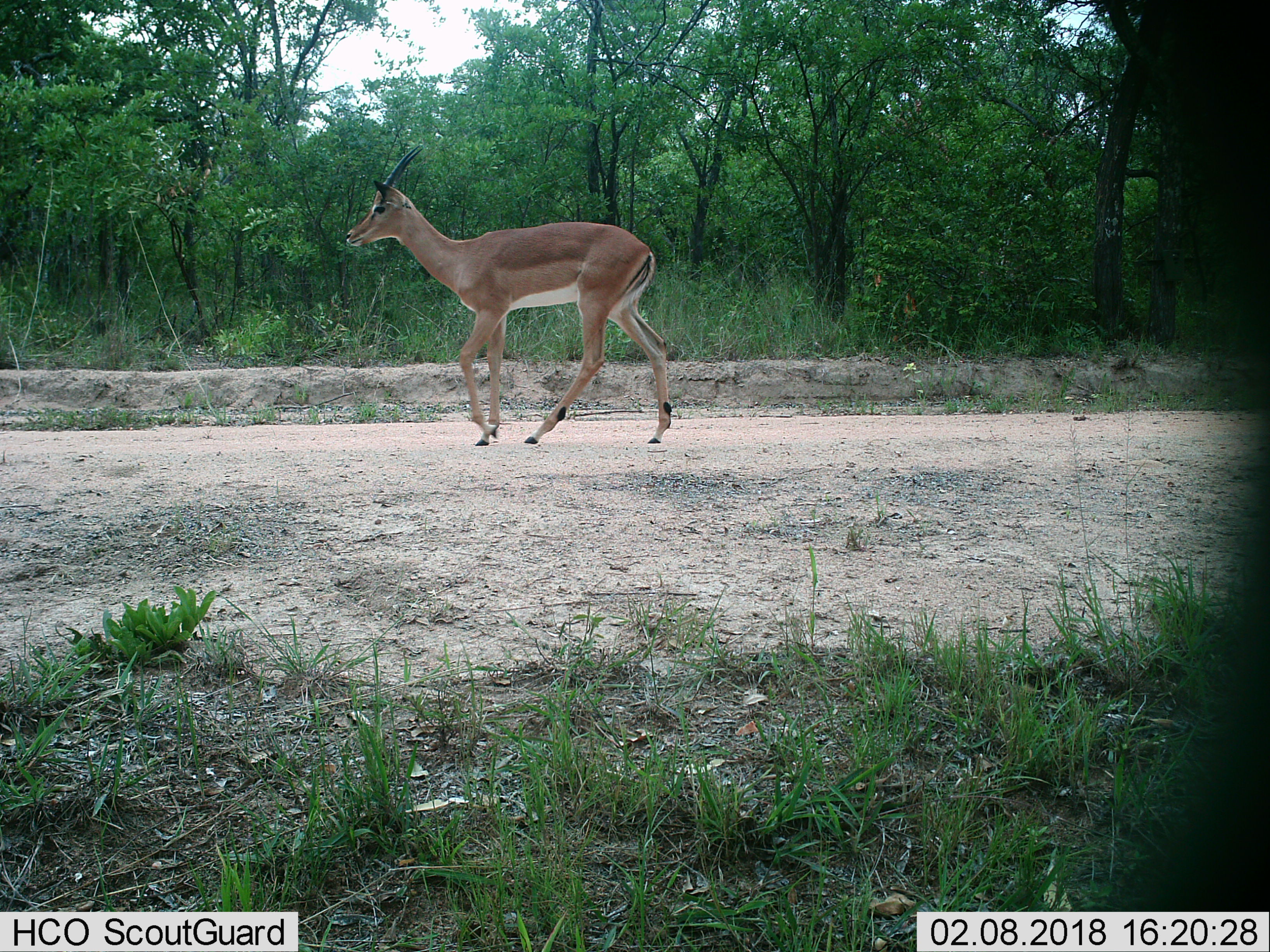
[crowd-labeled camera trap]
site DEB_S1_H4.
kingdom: Animalia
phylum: Chordata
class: Mammalia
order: Artiodactyla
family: Bovidae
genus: Aepyceros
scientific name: Aepyceros melampus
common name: impala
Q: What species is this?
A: Impala (Aepyceros melampus).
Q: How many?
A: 1.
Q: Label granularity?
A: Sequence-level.